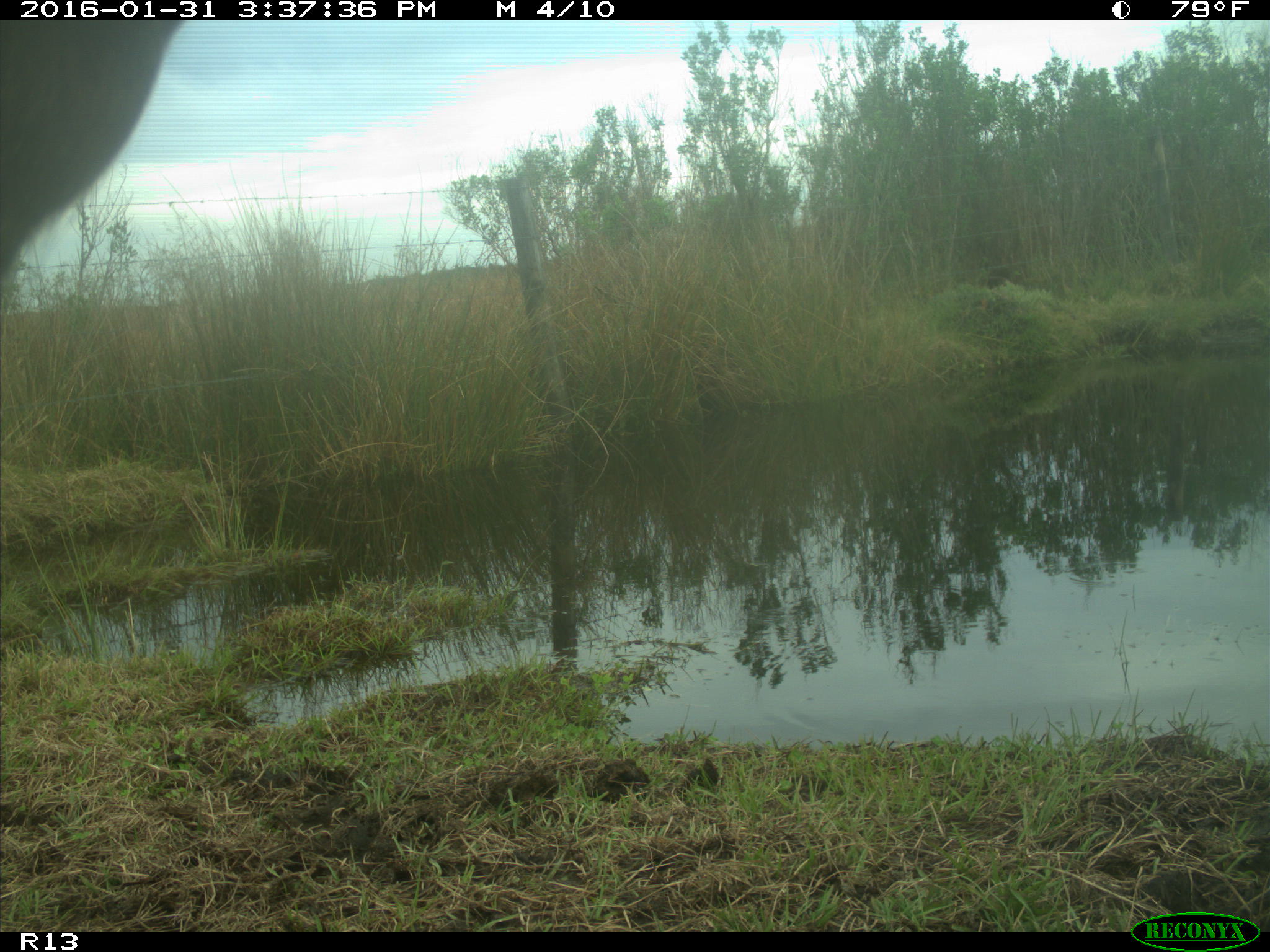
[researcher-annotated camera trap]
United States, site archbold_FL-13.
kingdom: Animalia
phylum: Chordata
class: Mammalia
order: Artiodactyla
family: Bovidae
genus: Bos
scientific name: Bos taurus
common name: domestic cow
Bos taurus (domestic cow).